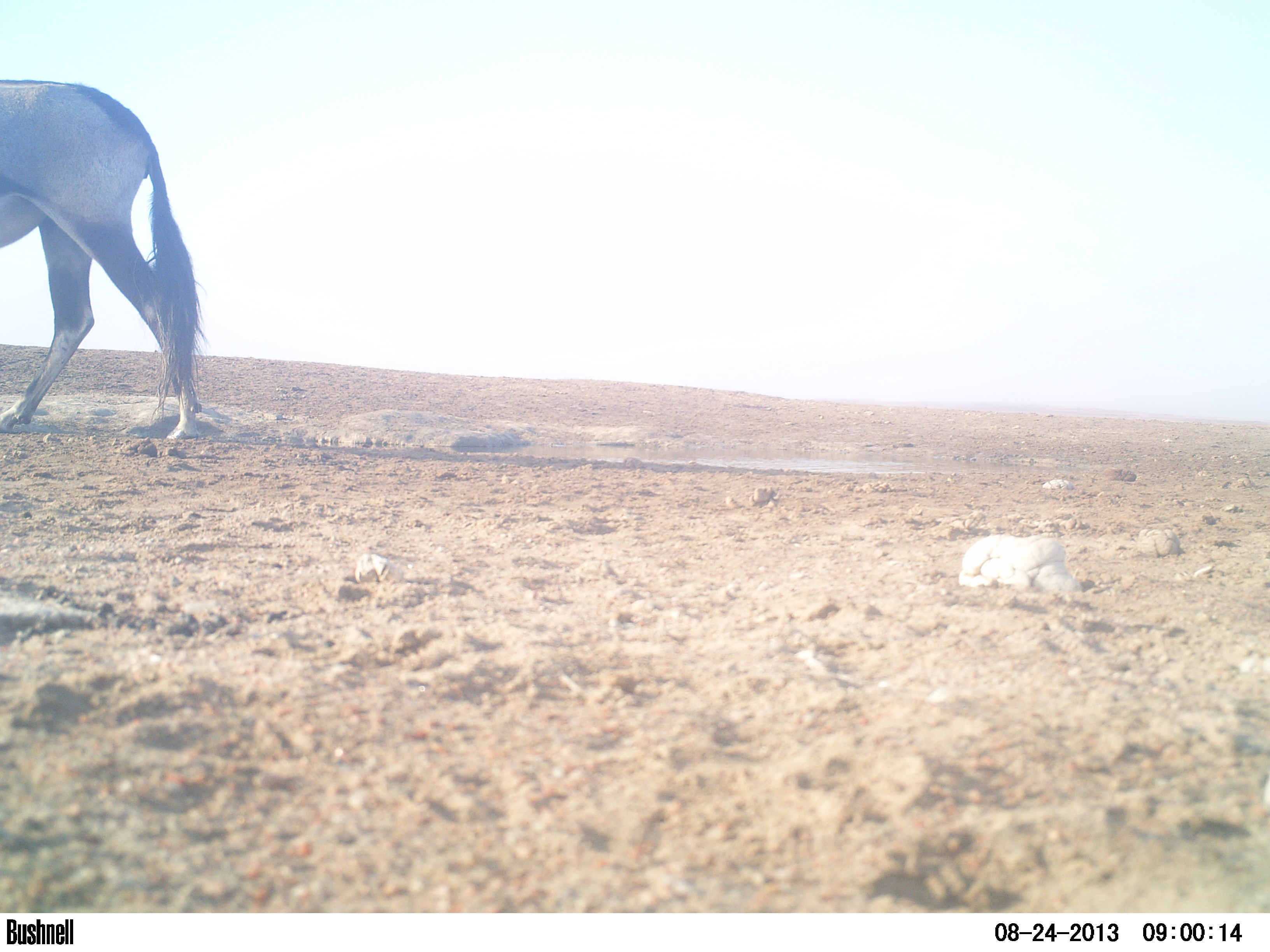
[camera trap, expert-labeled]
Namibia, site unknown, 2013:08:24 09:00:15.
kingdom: Animalia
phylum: Chordata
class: Mammalia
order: Artiodactyla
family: Bovidae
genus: Oryx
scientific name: Oryx gazella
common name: gemsbok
Oryx gazella (gemsbok).